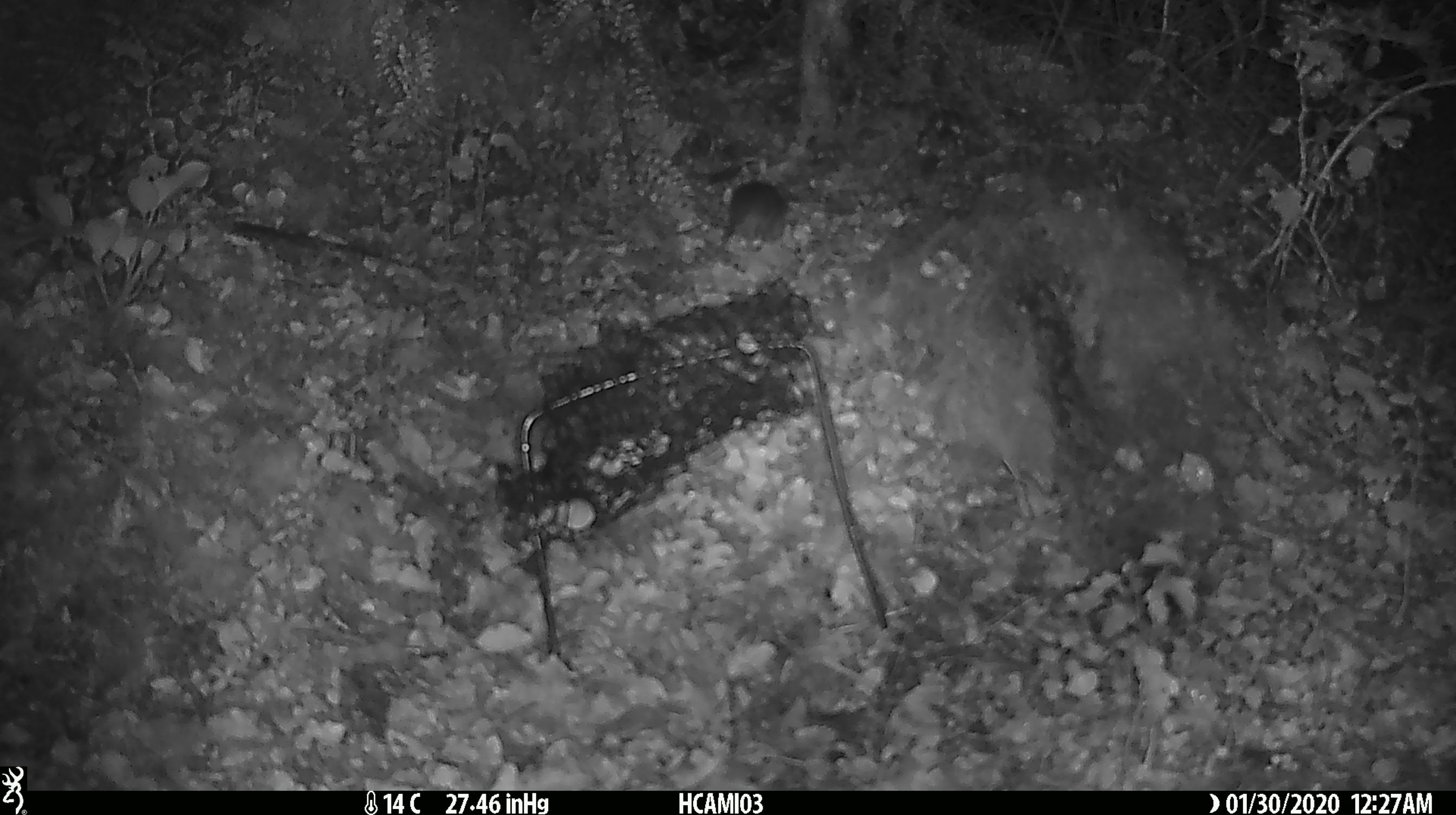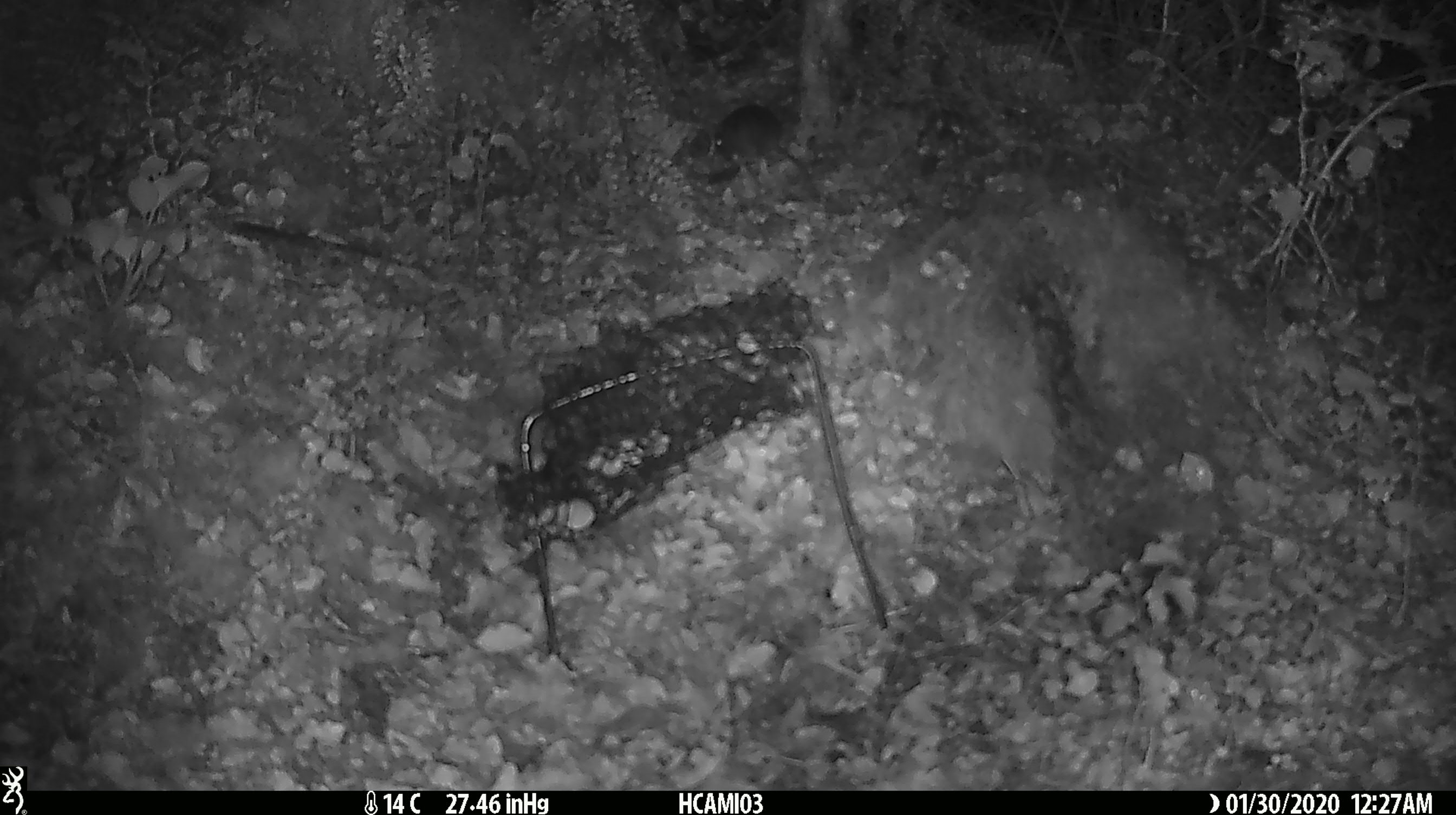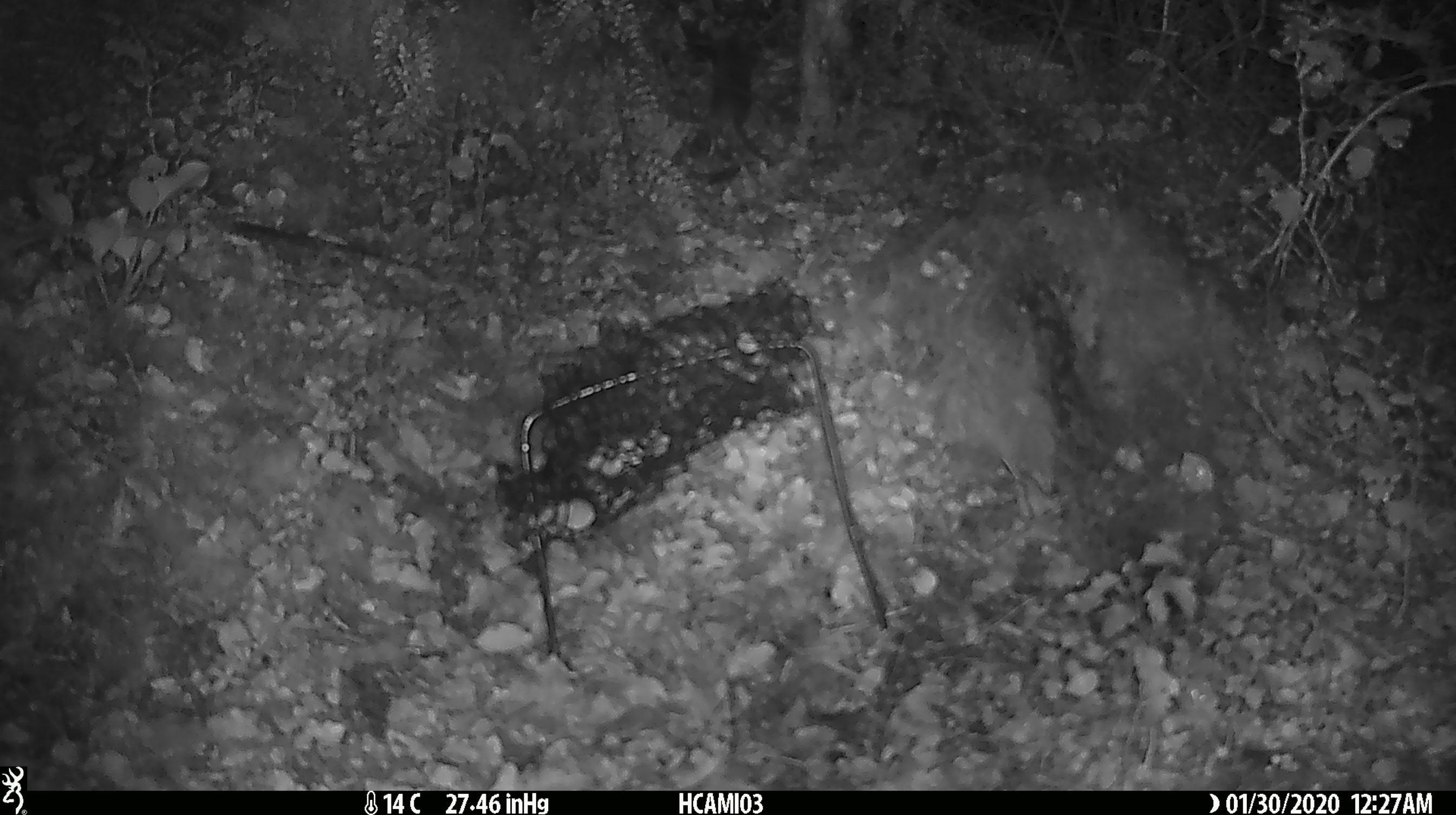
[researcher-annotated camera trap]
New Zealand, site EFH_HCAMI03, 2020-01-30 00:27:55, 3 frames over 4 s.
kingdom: Animalia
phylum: Chordata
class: Mammalia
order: Rodentia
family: Muridae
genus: Mus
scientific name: Mus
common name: mouse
Mouse (Mus).